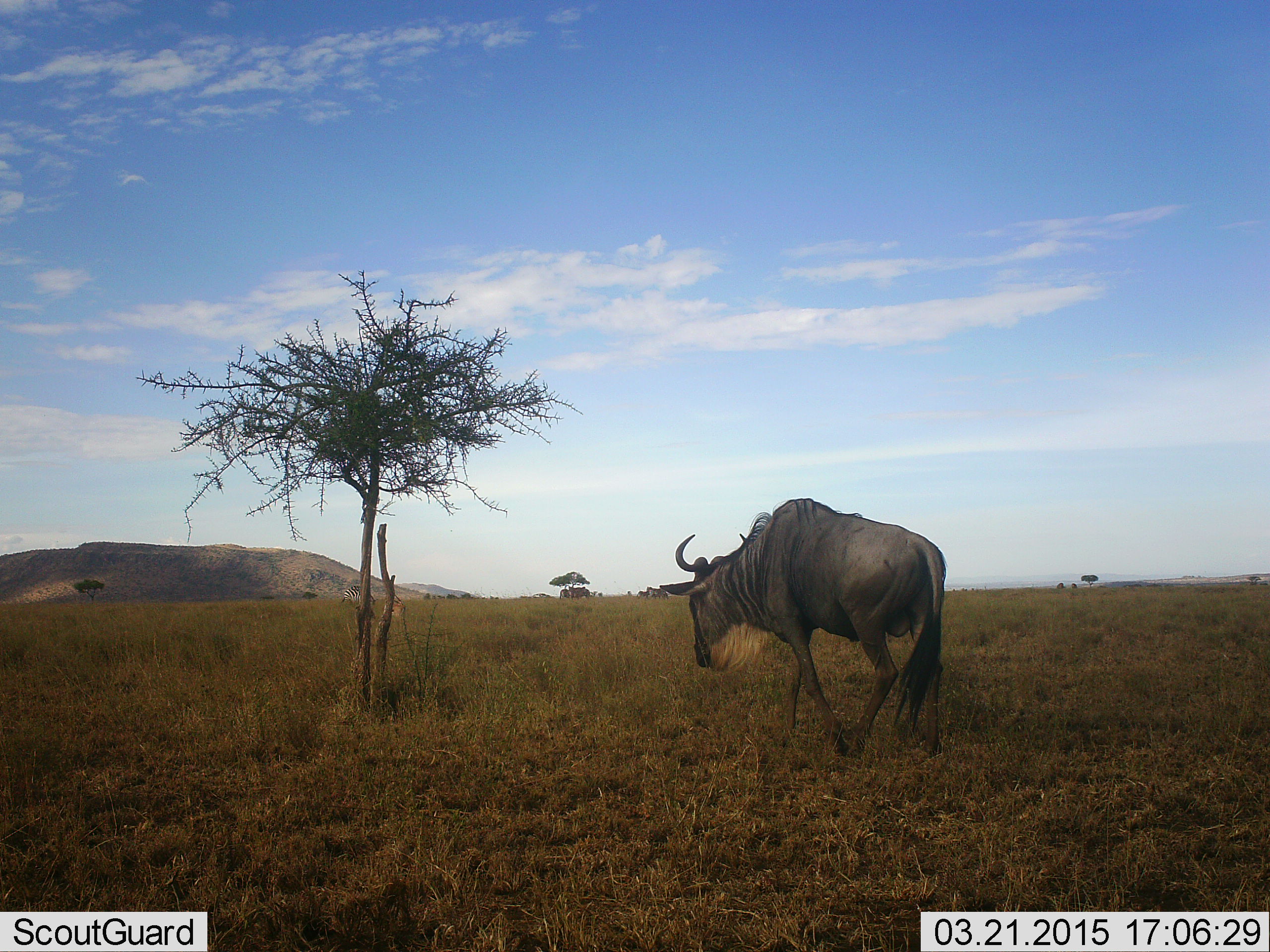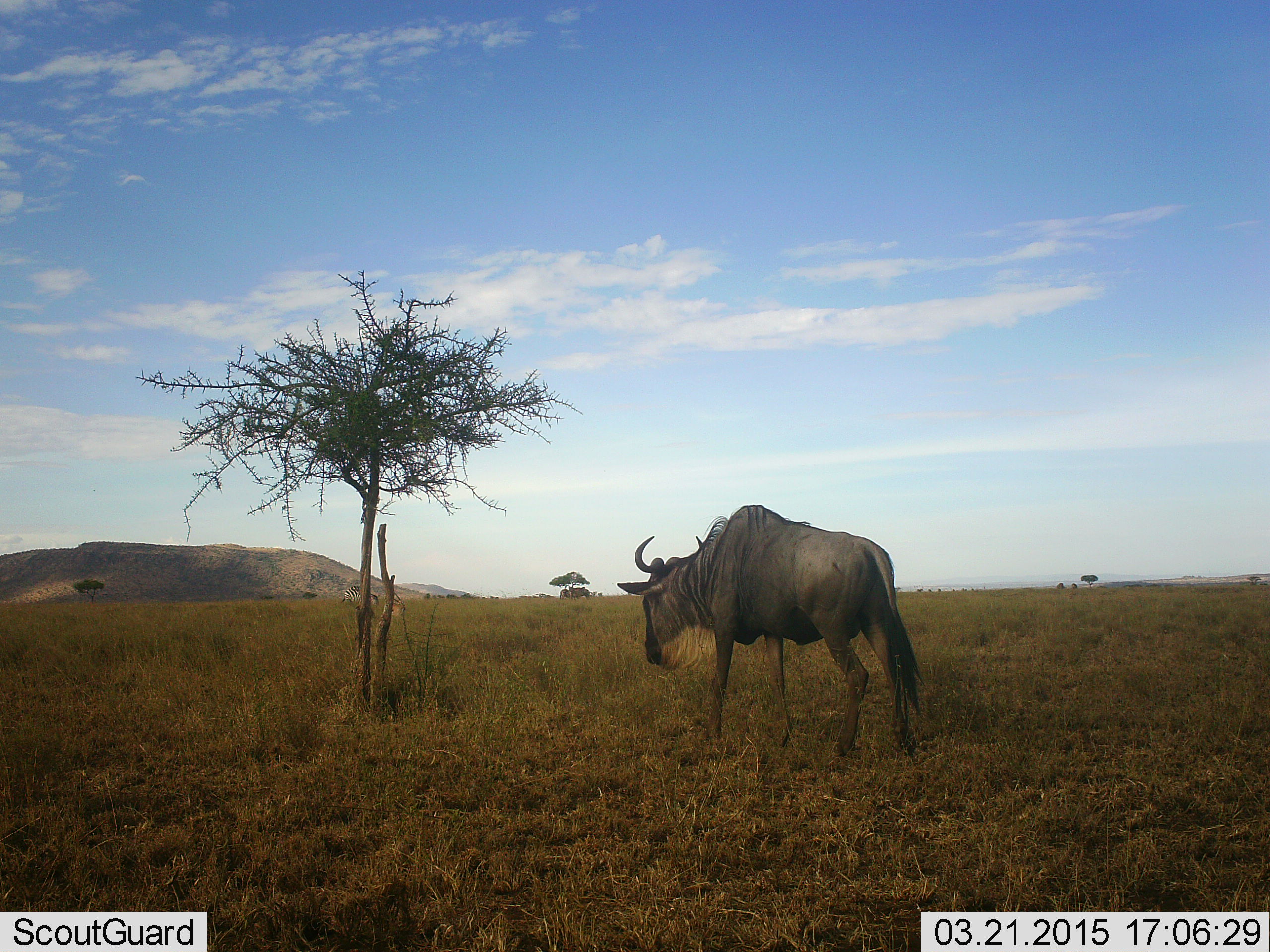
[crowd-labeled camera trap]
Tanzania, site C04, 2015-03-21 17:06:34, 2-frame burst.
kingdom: Animalia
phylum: Chordata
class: Mammalia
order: Artiodactyla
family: Bovidae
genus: Connochaetes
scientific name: Connochaetes taurinus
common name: blue wildebeest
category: wildebeest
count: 1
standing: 10%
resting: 0%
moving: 90%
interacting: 0%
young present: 0%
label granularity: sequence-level